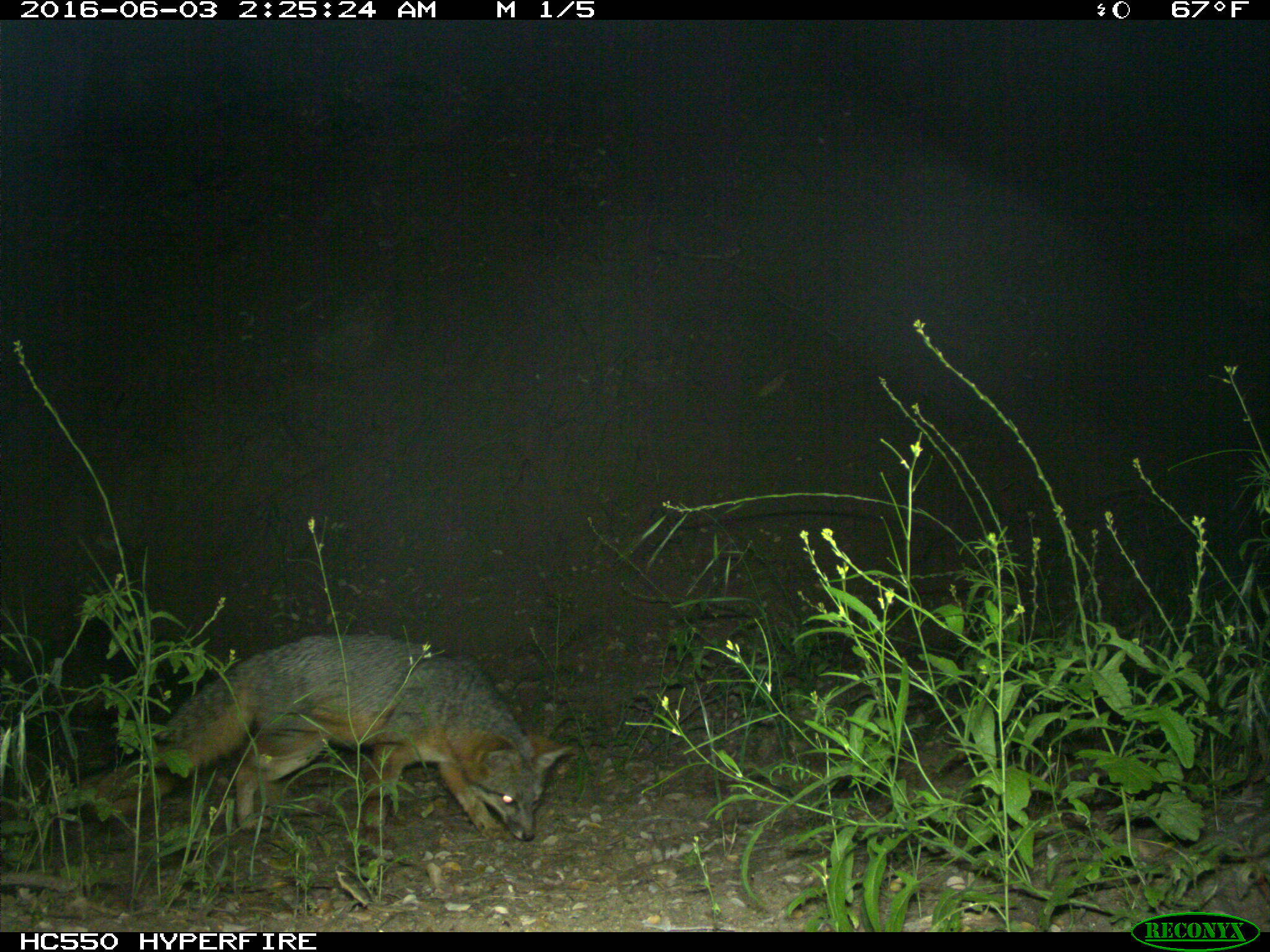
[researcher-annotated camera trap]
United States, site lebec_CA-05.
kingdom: Animalia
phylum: Chordata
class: Mammalia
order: Carnivora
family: Canidae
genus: Urocyon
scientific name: Urocyon cinereoargenteus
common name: gray fox